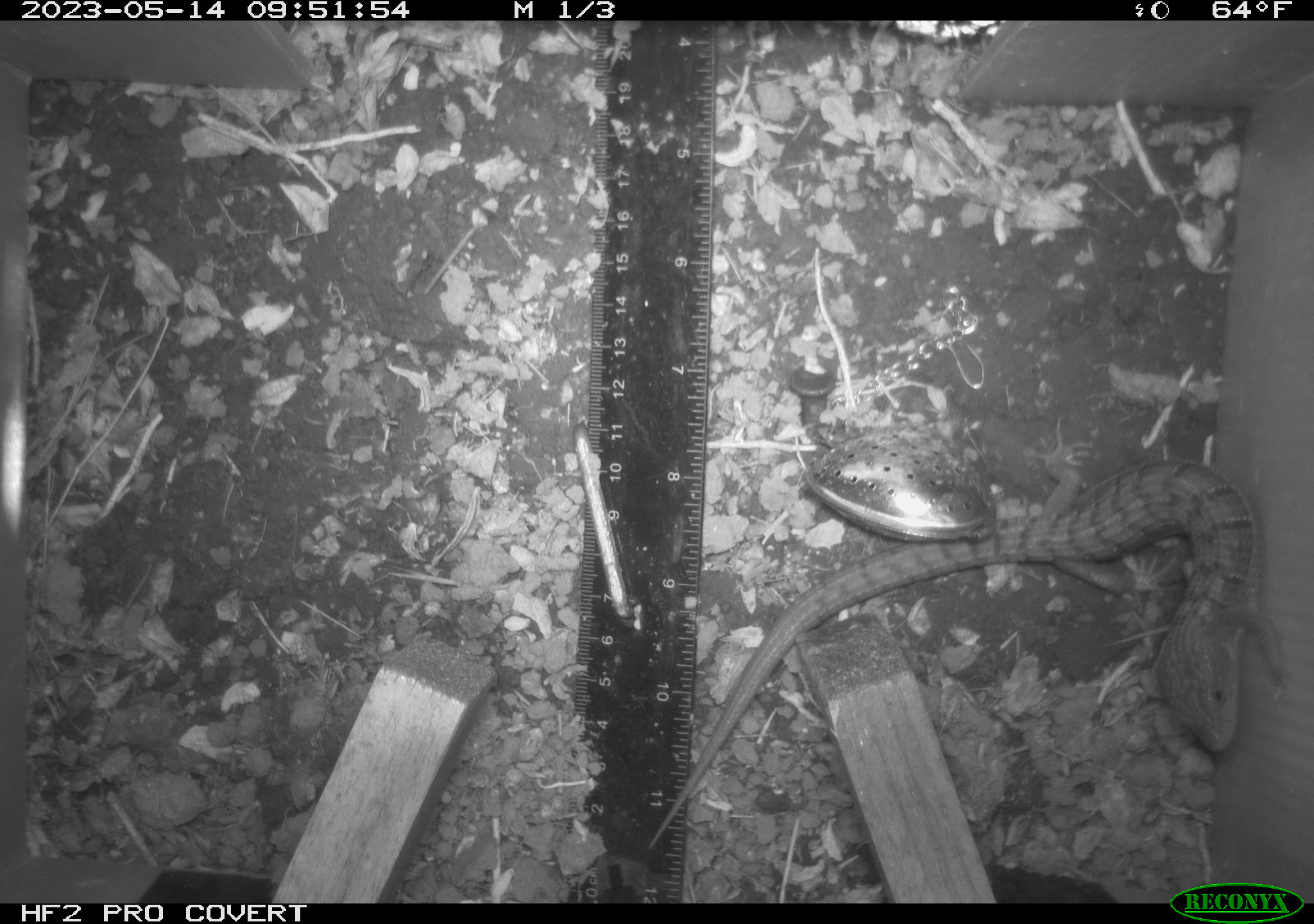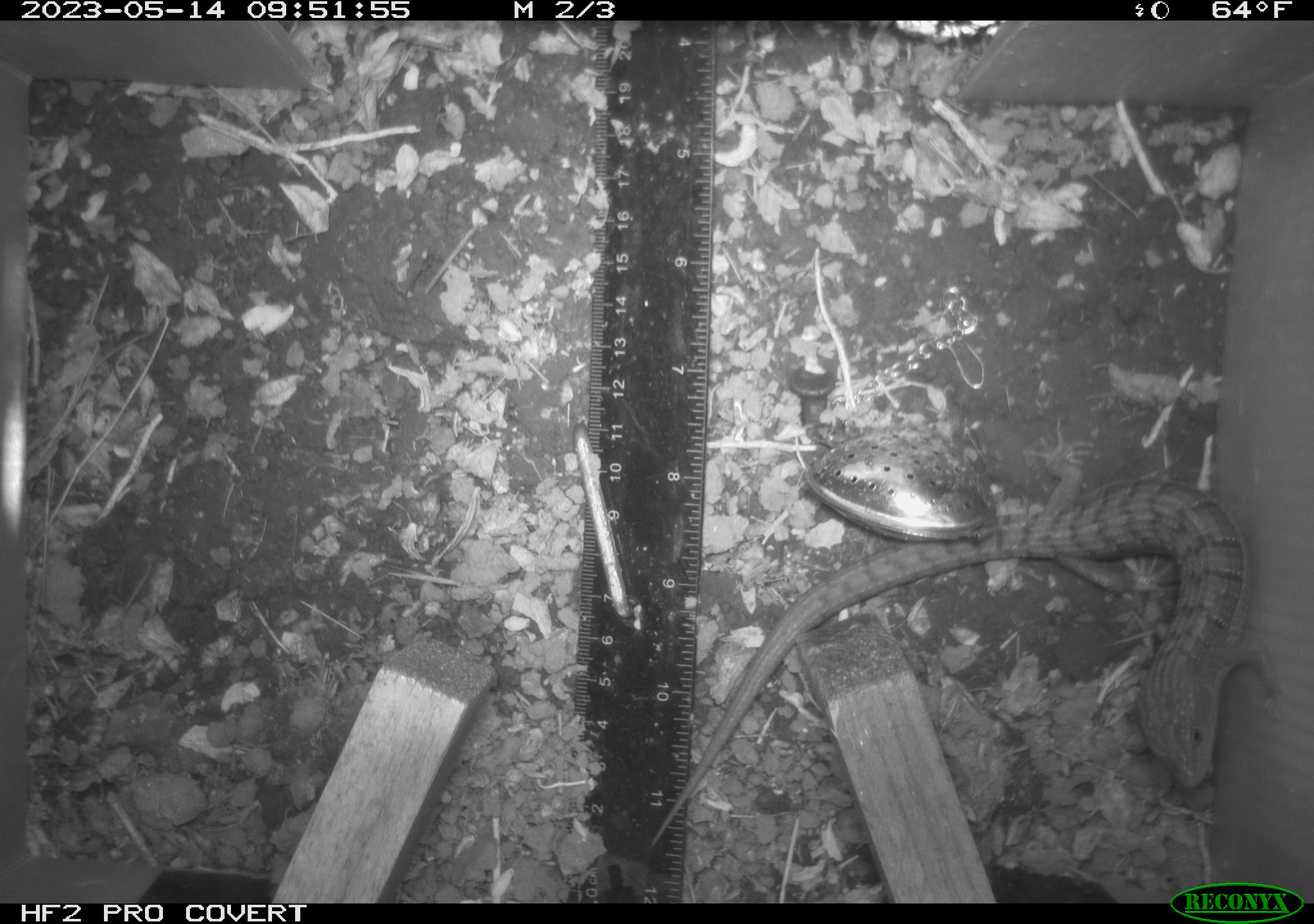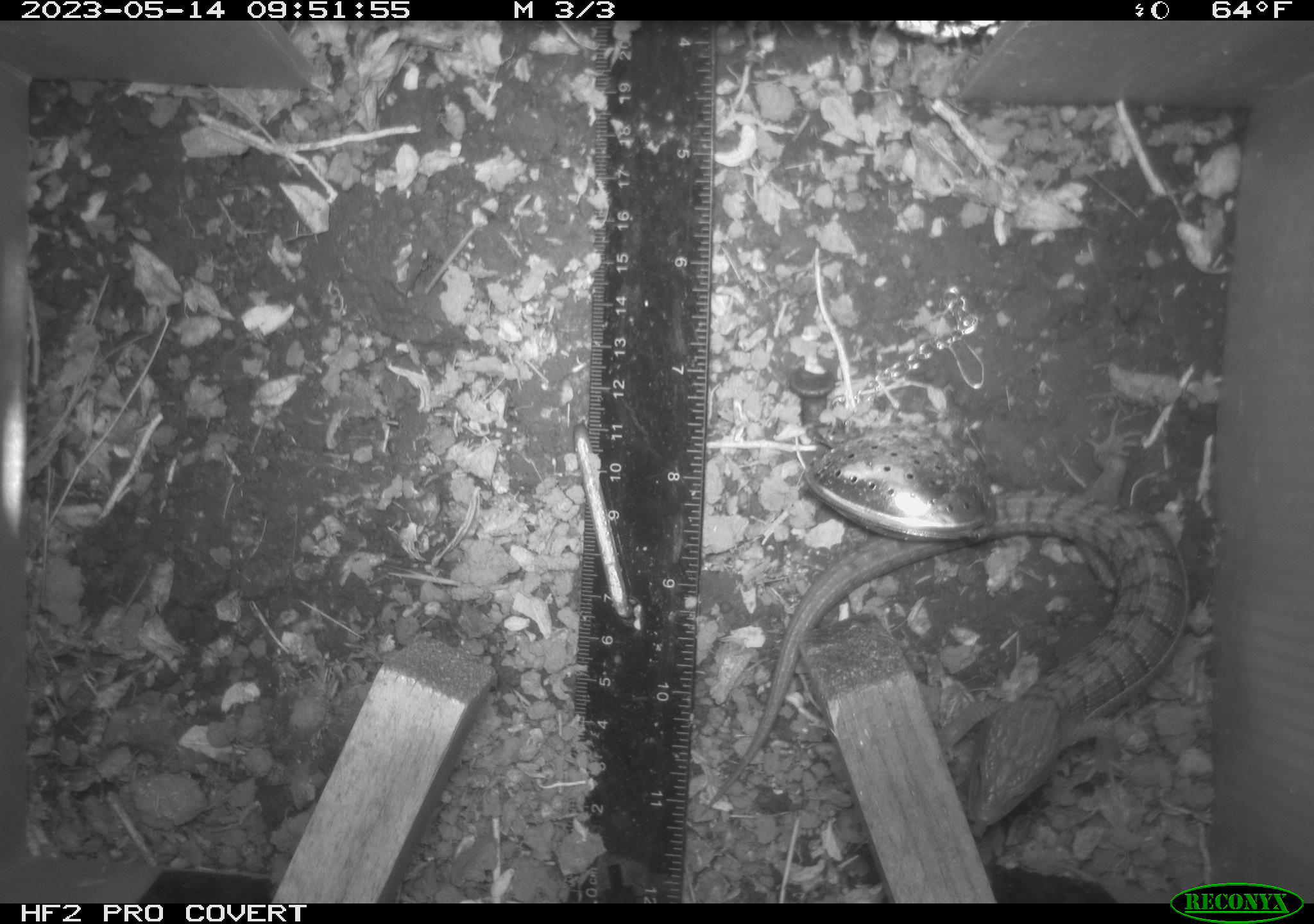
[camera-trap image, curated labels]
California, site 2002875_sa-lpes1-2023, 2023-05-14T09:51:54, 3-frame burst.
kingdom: Animalia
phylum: Chordata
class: Reptilia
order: Squamata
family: Anguidae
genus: Elgaria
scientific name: Elgaria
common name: alligator lizards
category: elgaria species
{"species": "elgaria species (alligator lizards) (Elgaria)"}